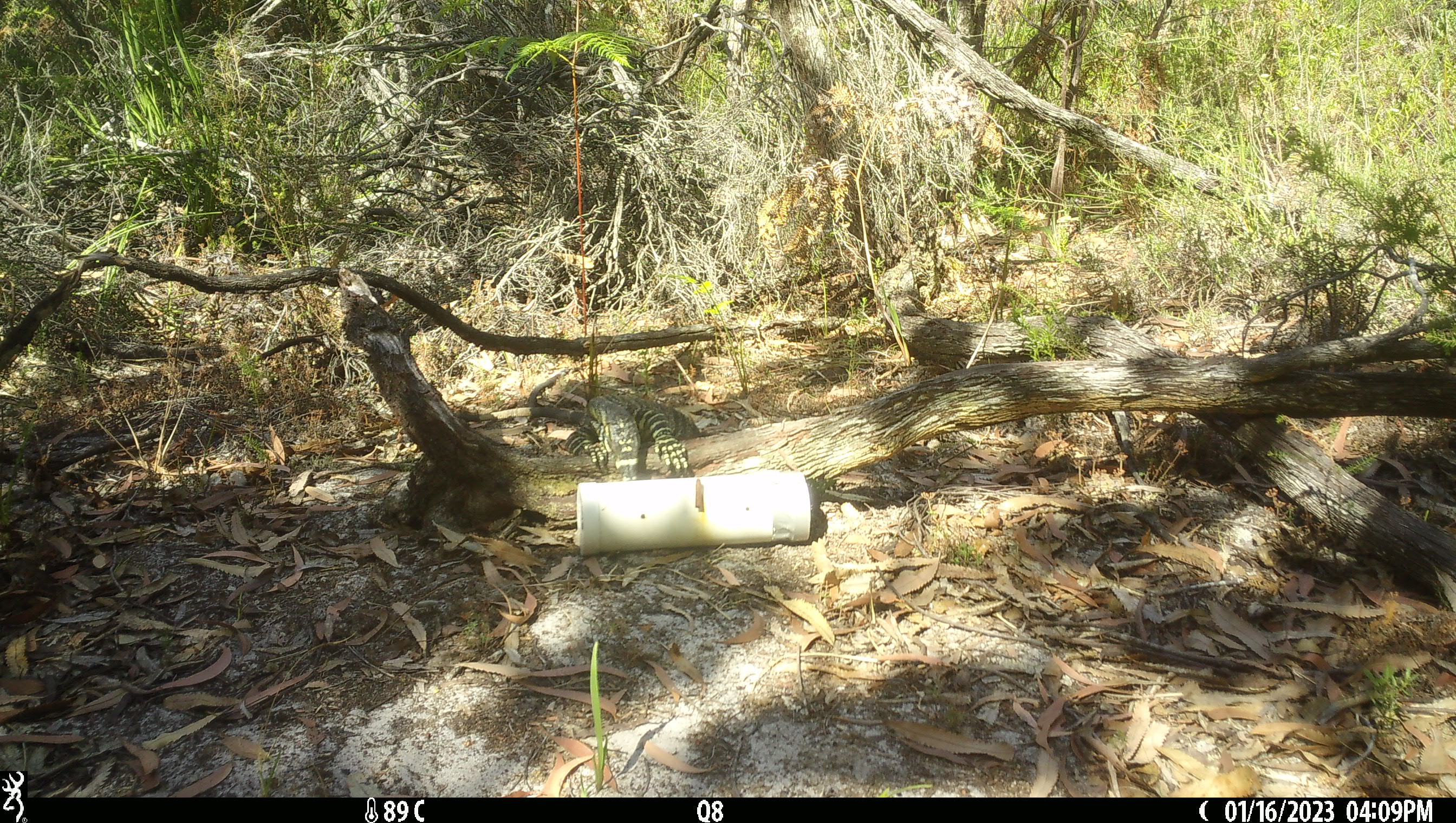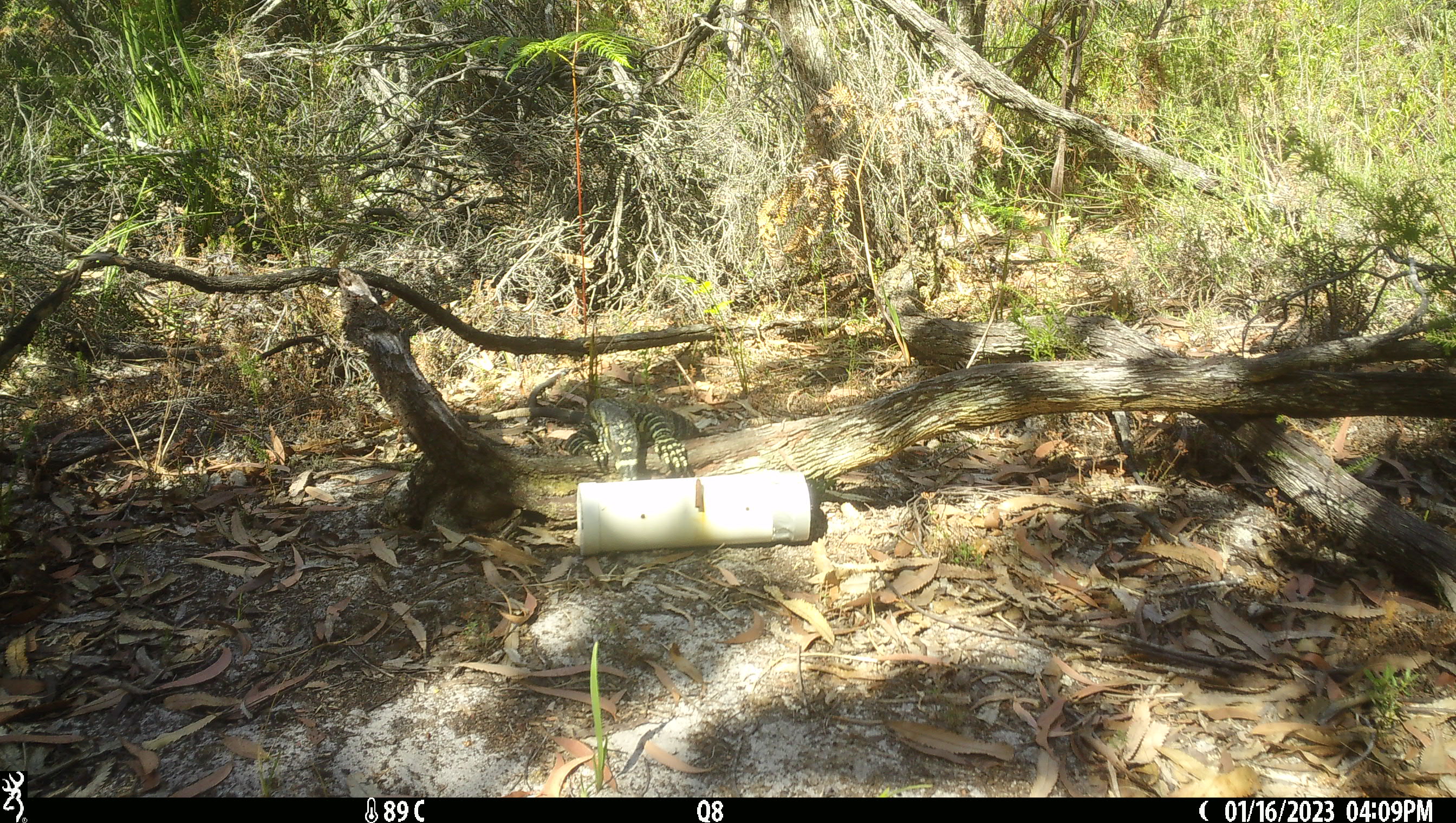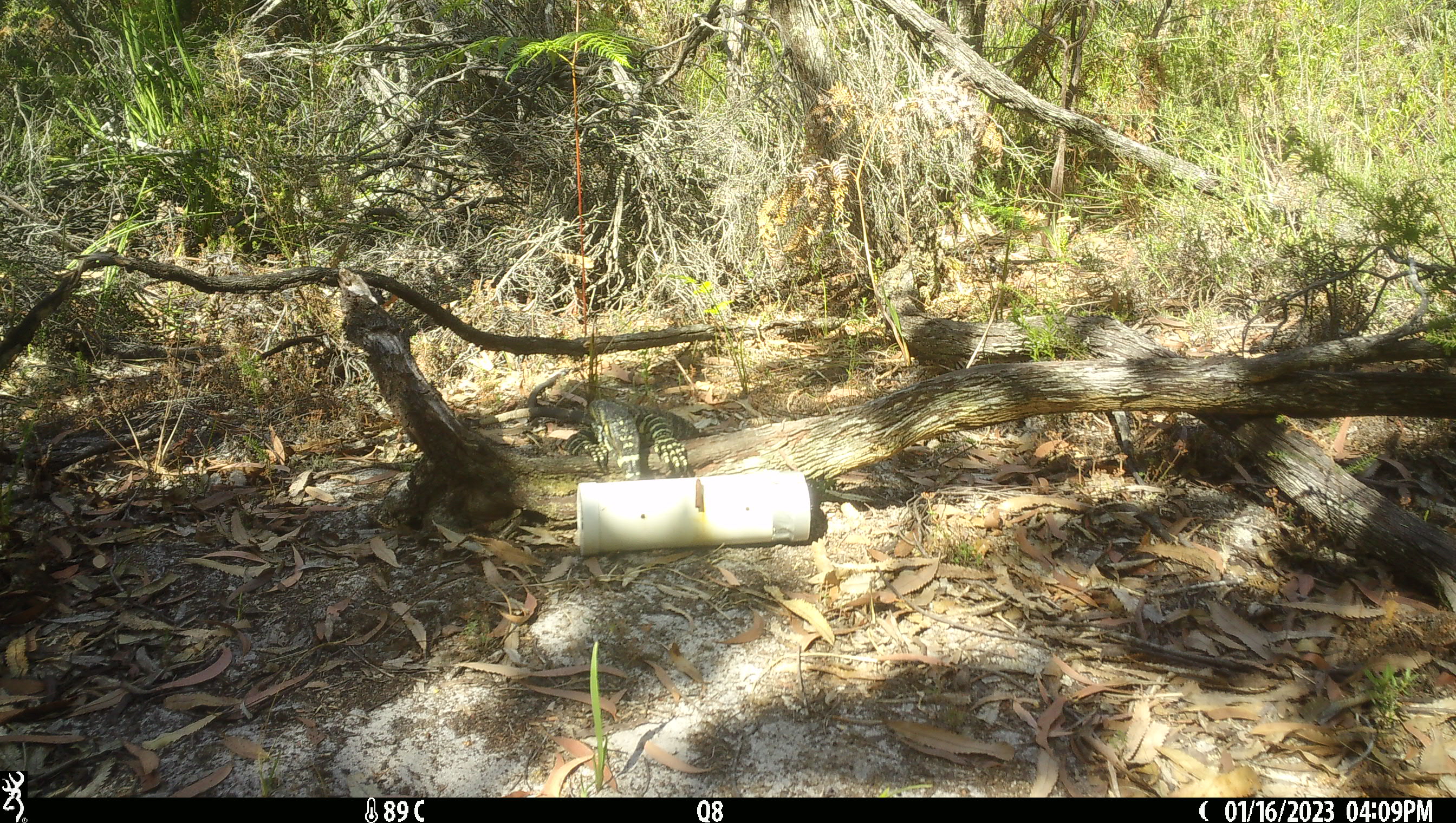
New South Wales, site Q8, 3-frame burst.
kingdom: Animalia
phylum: Chordata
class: Reptilia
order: Squamata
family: Varanidae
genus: Varanus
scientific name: Varanus varius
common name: lace monitor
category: goanna